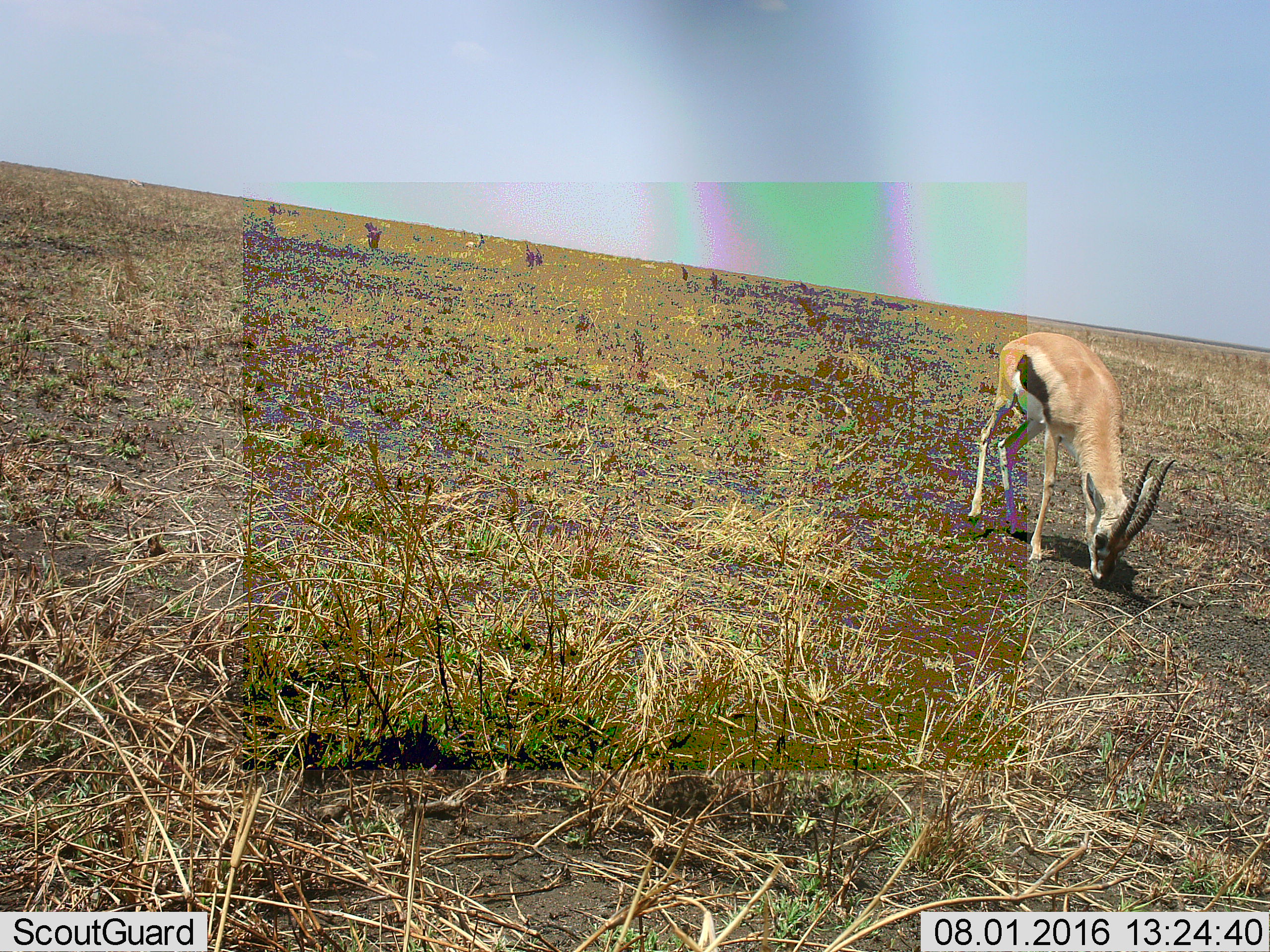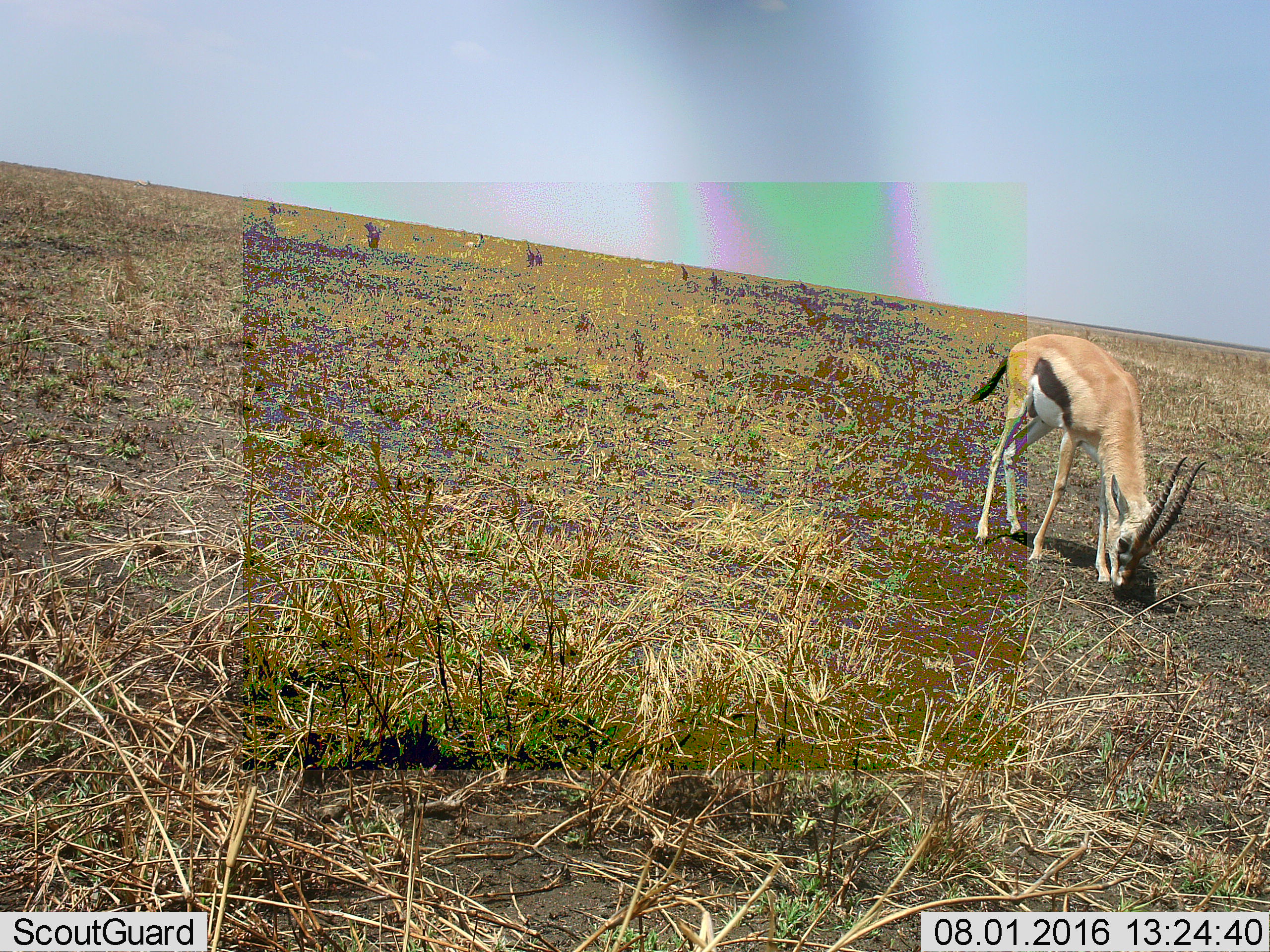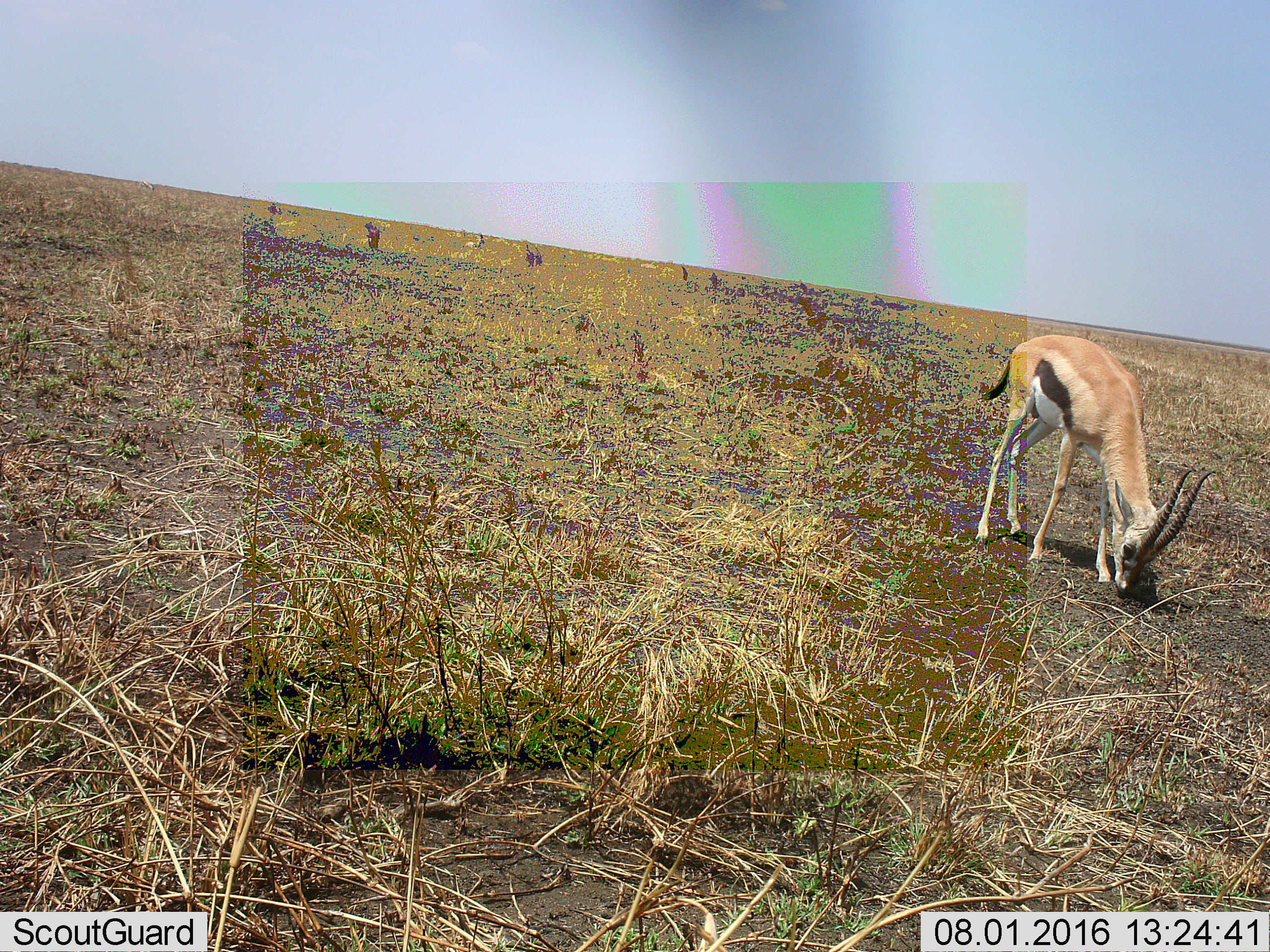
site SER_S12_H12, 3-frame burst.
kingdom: Animalia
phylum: Chordata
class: Mammalia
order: Artiodactyla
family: Bovidae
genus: Eudorcas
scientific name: Eudorcas thomsonii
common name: thomson's gazelle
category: gazellethomsons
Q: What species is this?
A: Gazellethomsons (thomson's gazelle) (Eudorcas thomsonii).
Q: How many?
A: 1.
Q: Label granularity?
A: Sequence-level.